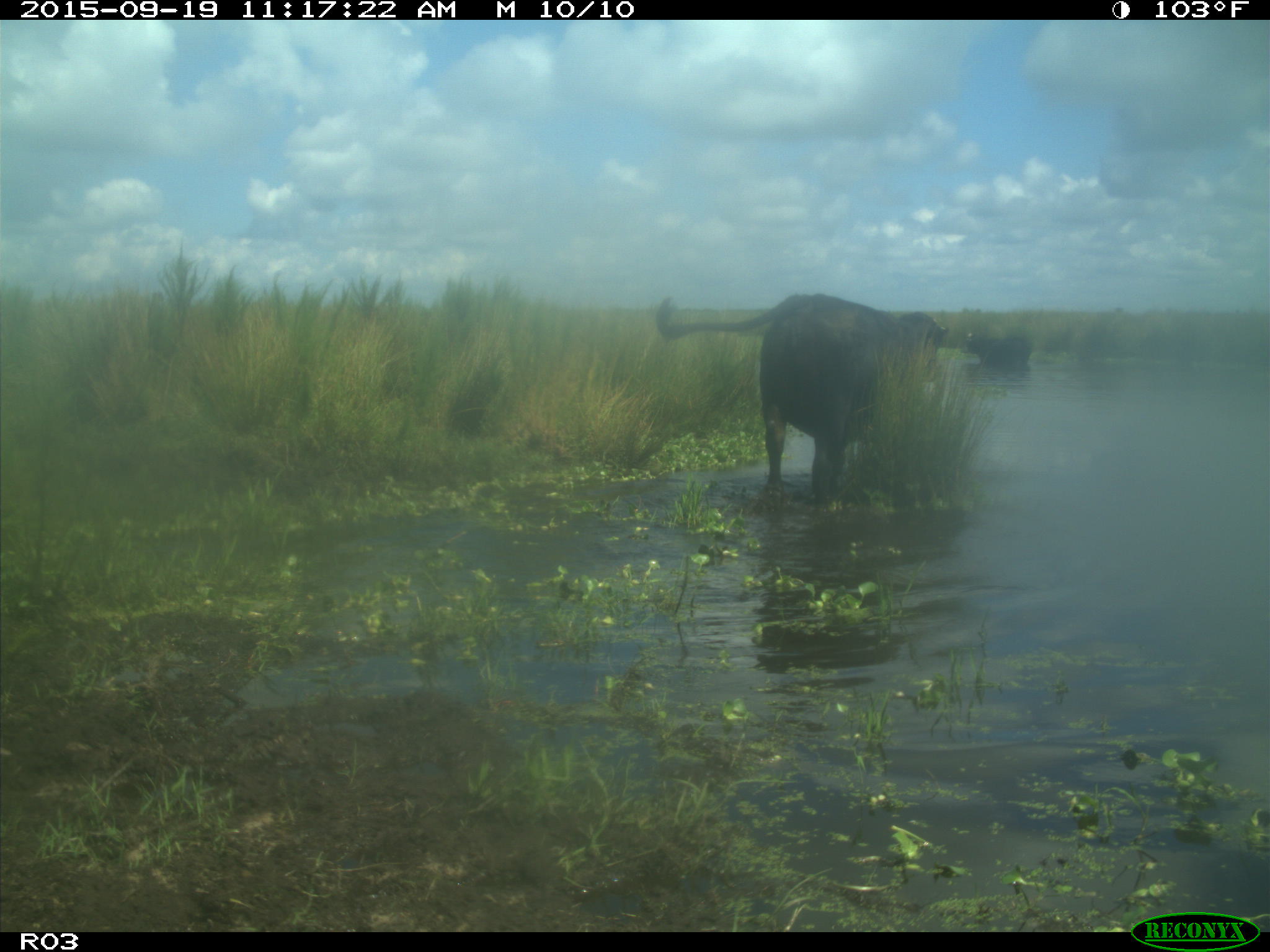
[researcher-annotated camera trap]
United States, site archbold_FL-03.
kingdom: Animalia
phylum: Chordata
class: Mammalia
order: Artiodactyla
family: Bovidae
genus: Bos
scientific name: Bos taurus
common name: domestic cow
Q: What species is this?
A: Bos taurus (domestic cow).